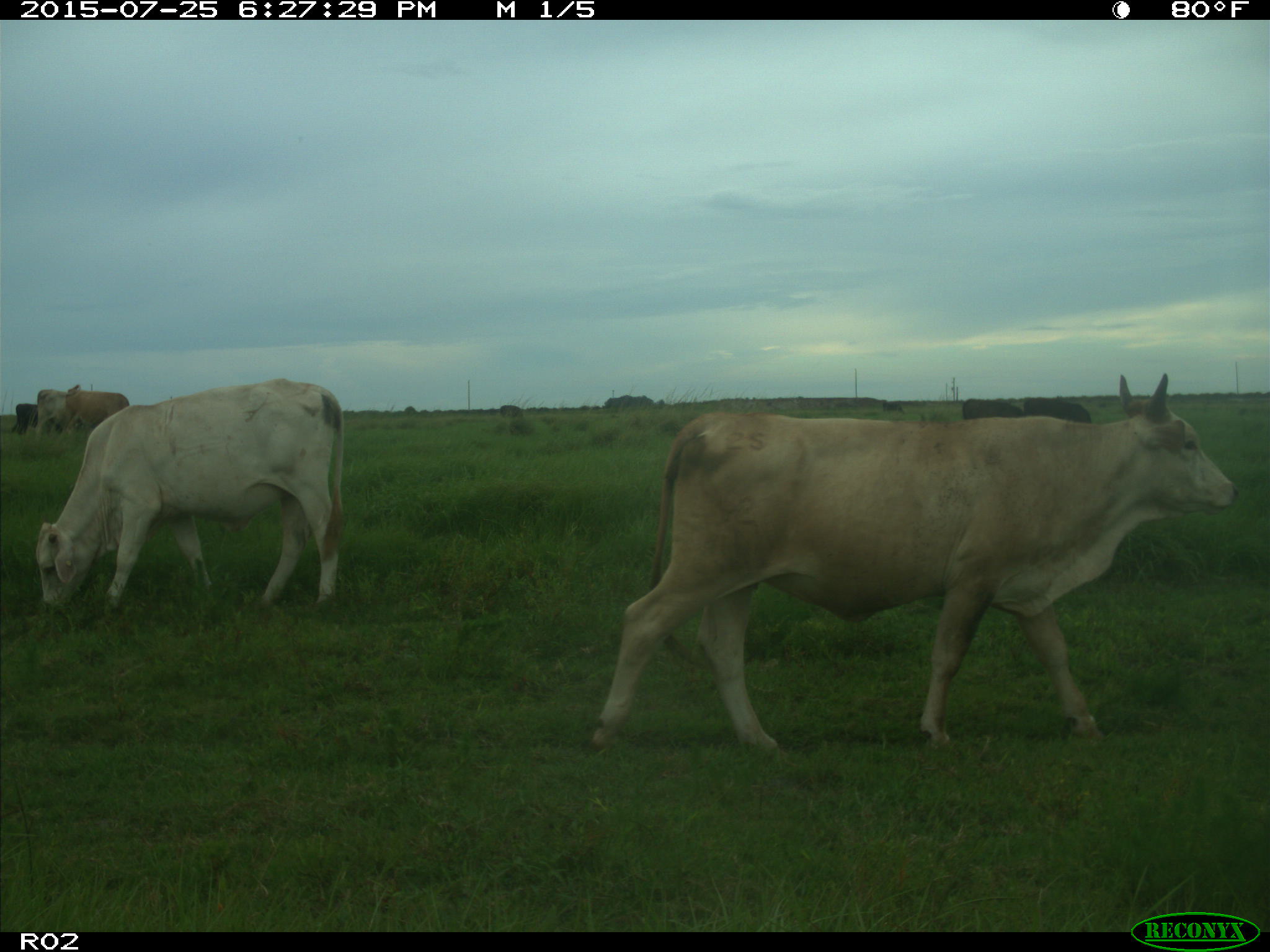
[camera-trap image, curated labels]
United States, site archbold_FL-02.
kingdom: Animalia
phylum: Chordata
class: Mammalia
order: Artiodactyla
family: Bovidae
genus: Bos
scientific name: Bos taurus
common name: domestic cow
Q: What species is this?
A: Bos taurus (domestic cow).